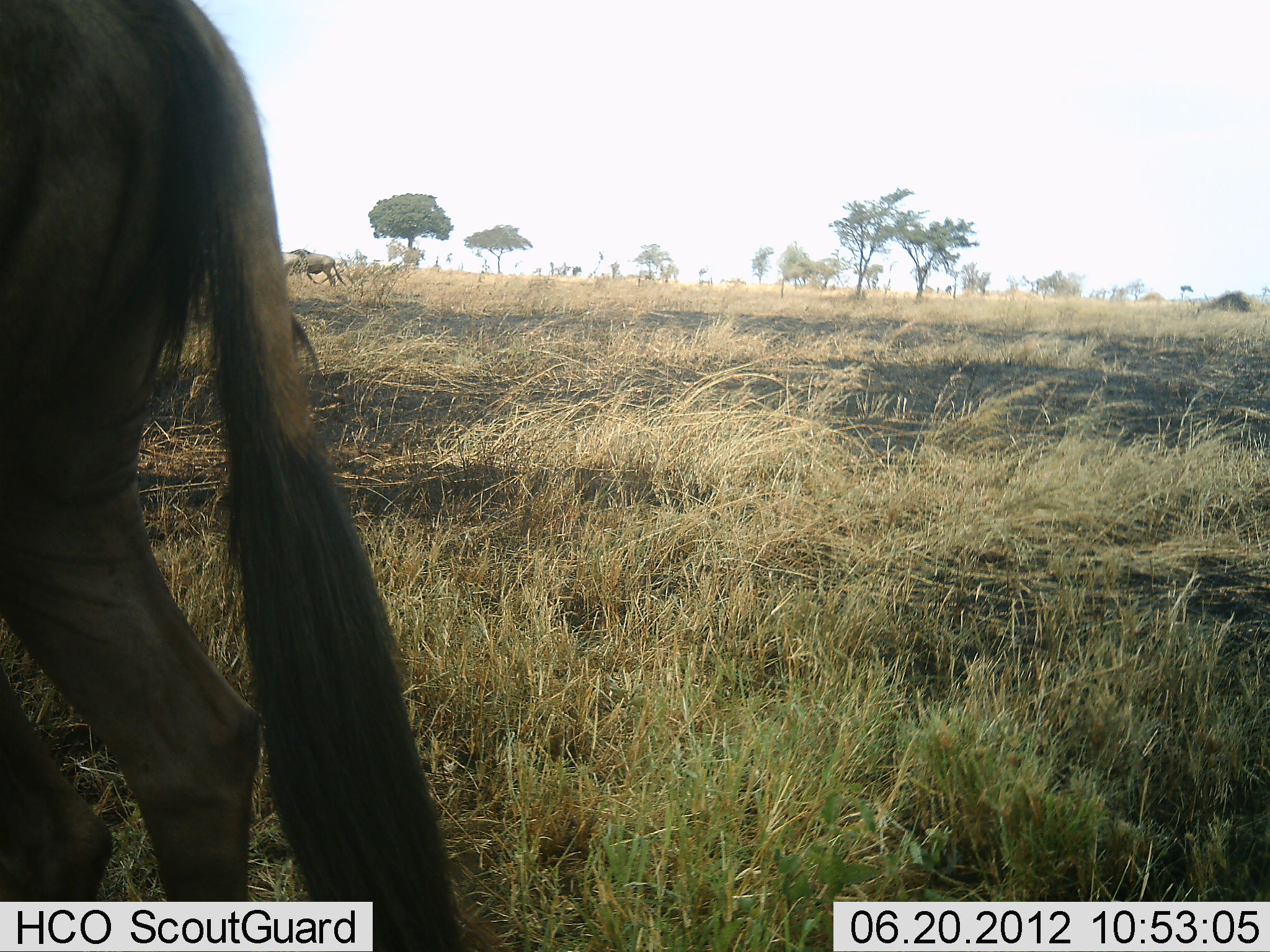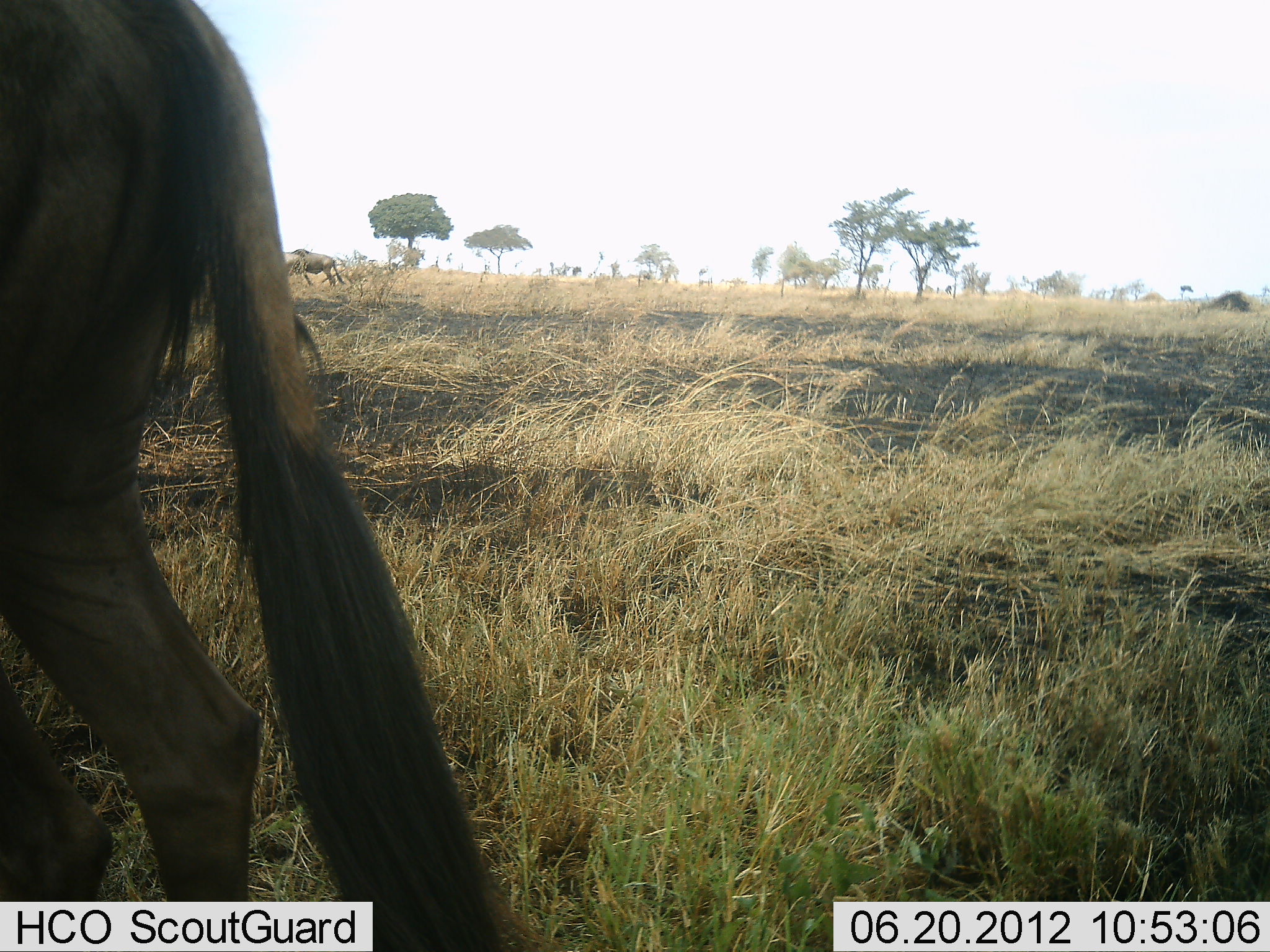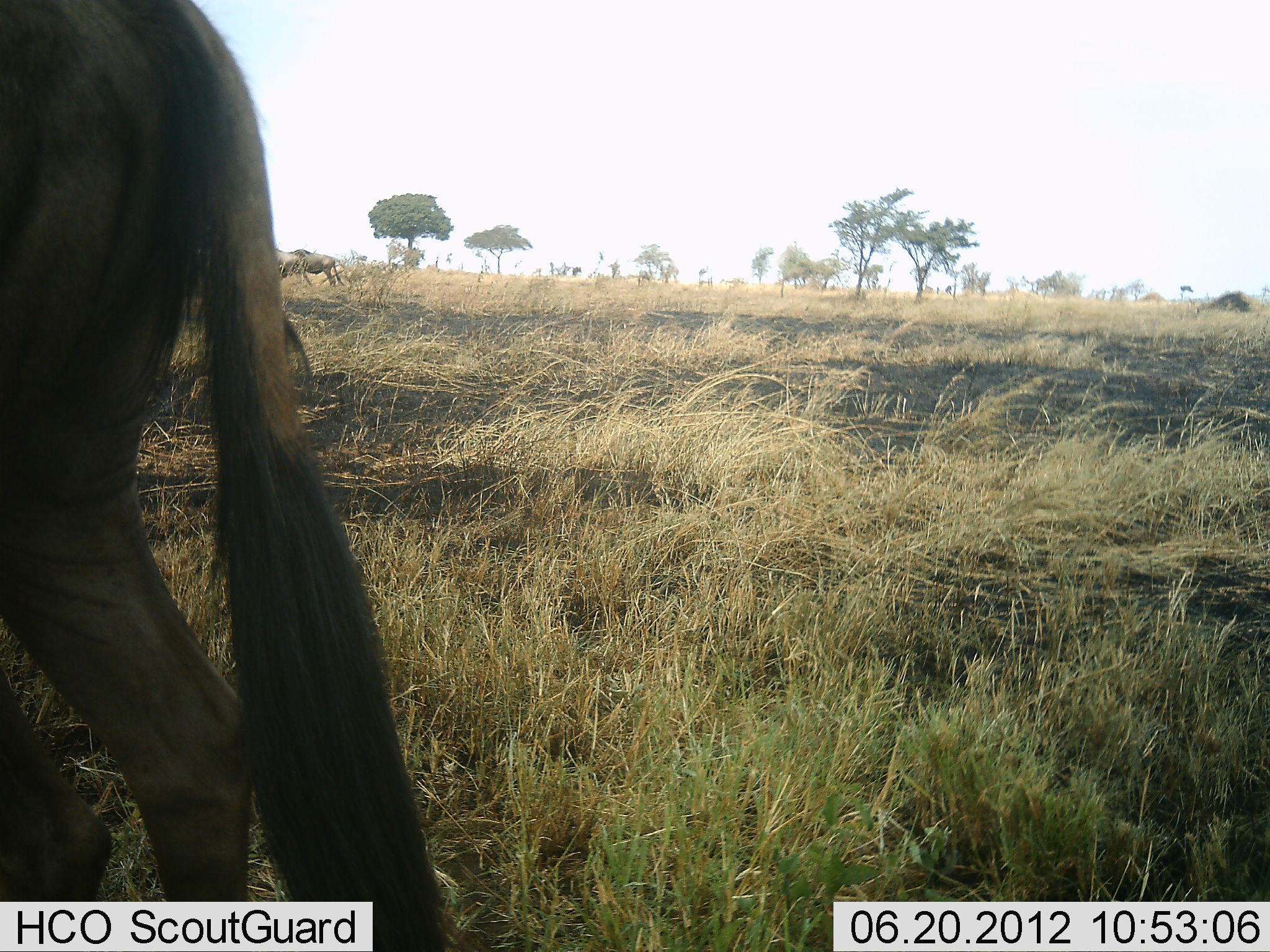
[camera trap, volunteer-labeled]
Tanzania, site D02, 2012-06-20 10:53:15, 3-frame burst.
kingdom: Animalia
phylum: Chordata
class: Mammalia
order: Artiodactyla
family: Bovidae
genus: Connochaetes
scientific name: Connochaetes taurinus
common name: blue wildebeest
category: wildebeest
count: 2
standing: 100%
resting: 0%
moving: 0%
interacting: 0%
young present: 0%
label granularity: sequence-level